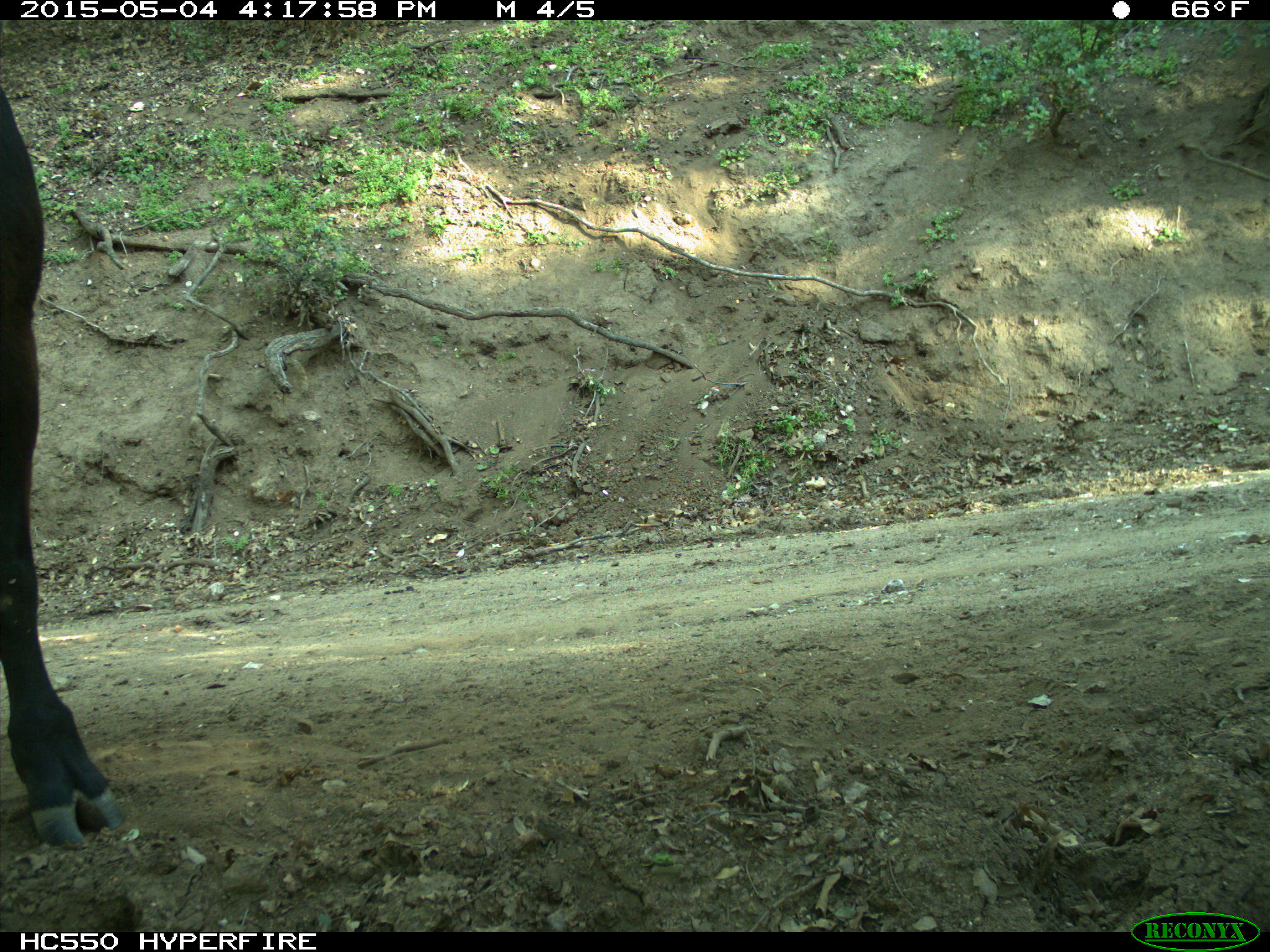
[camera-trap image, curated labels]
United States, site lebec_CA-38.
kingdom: Animalia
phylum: Chordata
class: Mammalia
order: Artiodactyla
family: Bovidae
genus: Bos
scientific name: Bos taurus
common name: domestic cow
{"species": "Bos taurus (domestic cow)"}